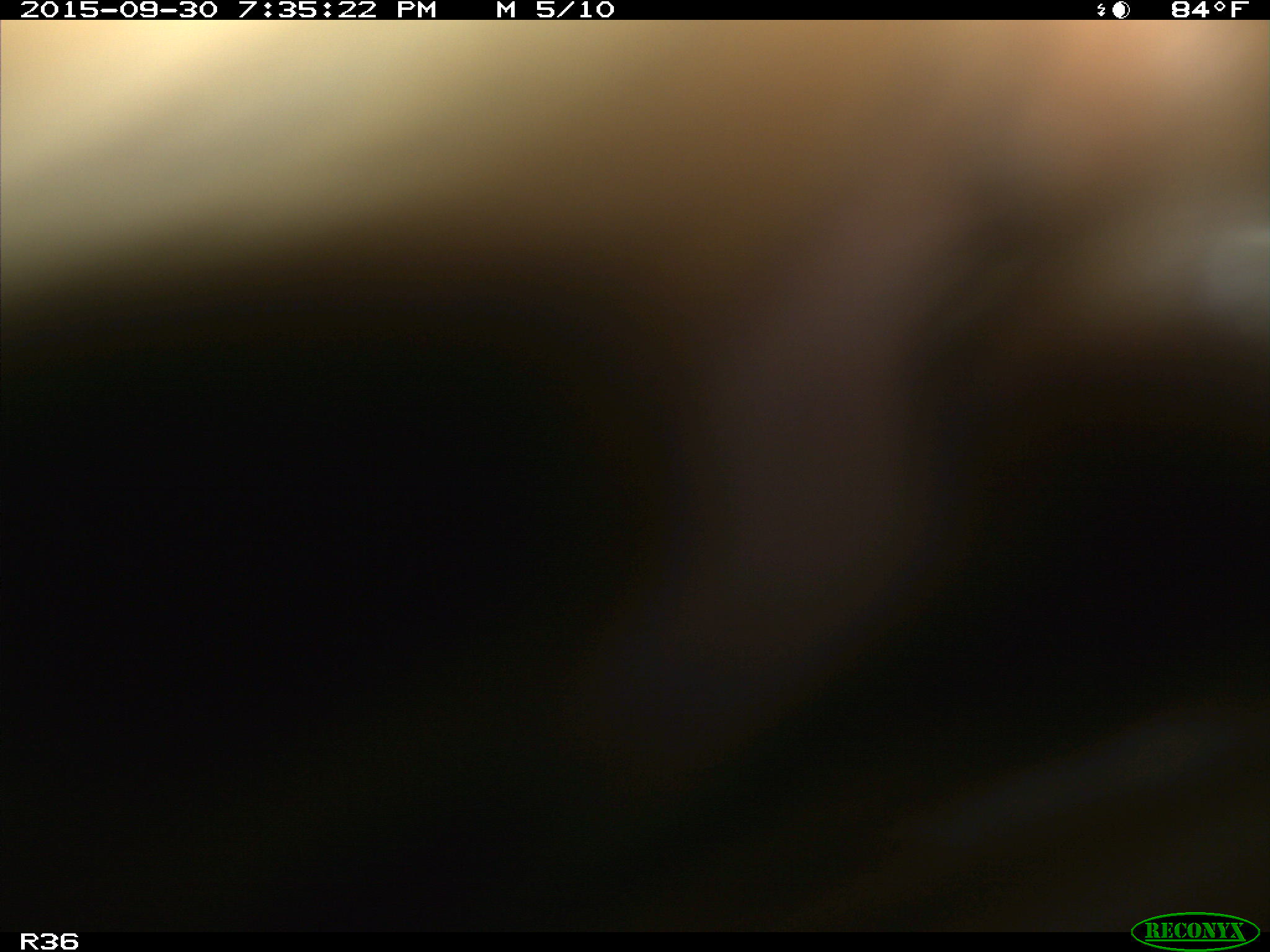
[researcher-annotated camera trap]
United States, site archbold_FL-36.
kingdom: Animalia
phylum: Chordata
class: Mammalia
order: Artiodactyla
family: Bovidae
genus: Bos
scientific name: Bos taurus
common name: domestic cow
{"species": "Bos taurus (domestic cow)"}